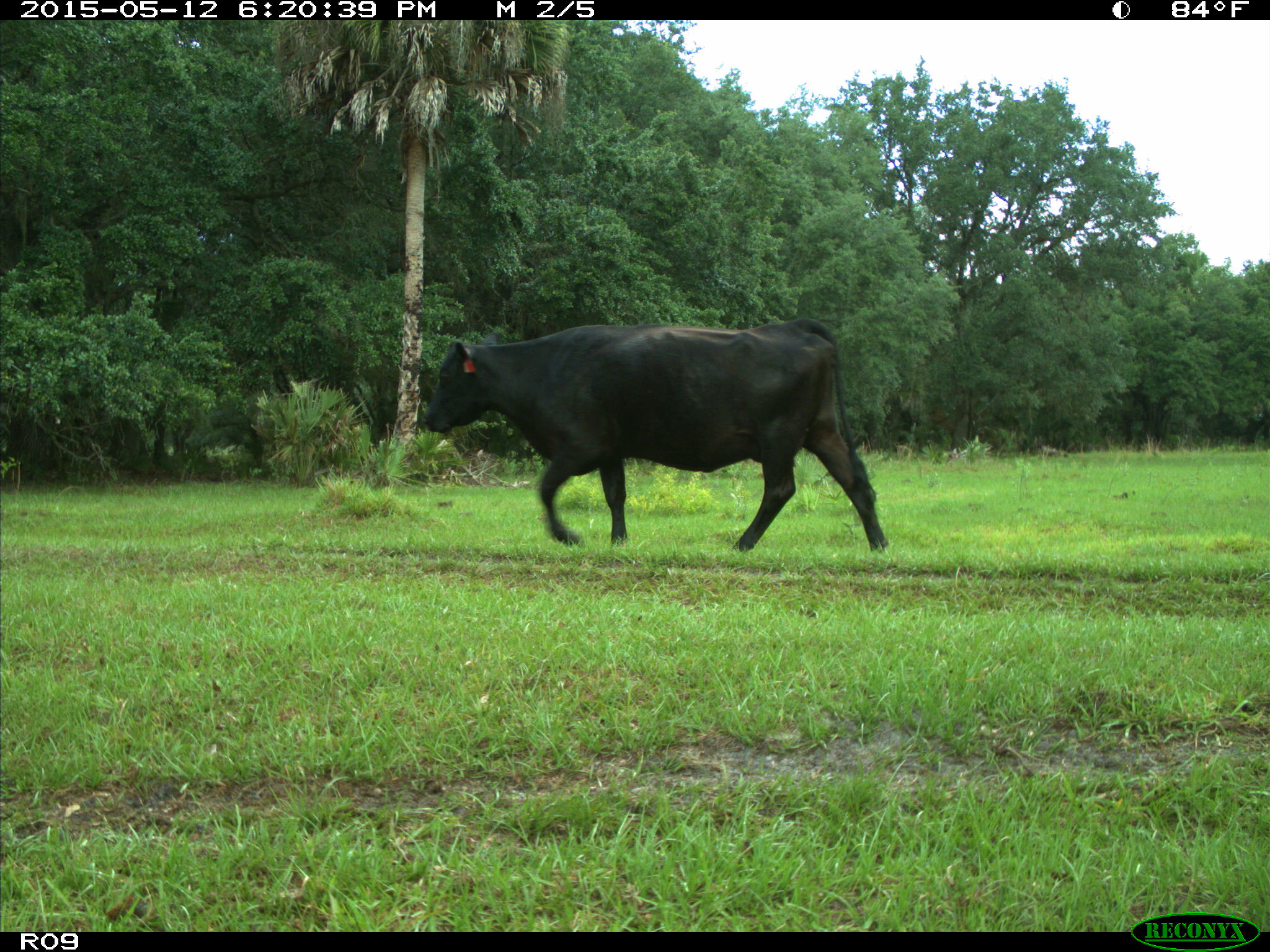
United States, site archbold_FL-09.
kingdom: Animalia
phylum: Chordata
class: Mammalia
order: Artiodactyla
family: Bovidae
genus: Bos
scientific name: Bos taurus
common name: domestic cow